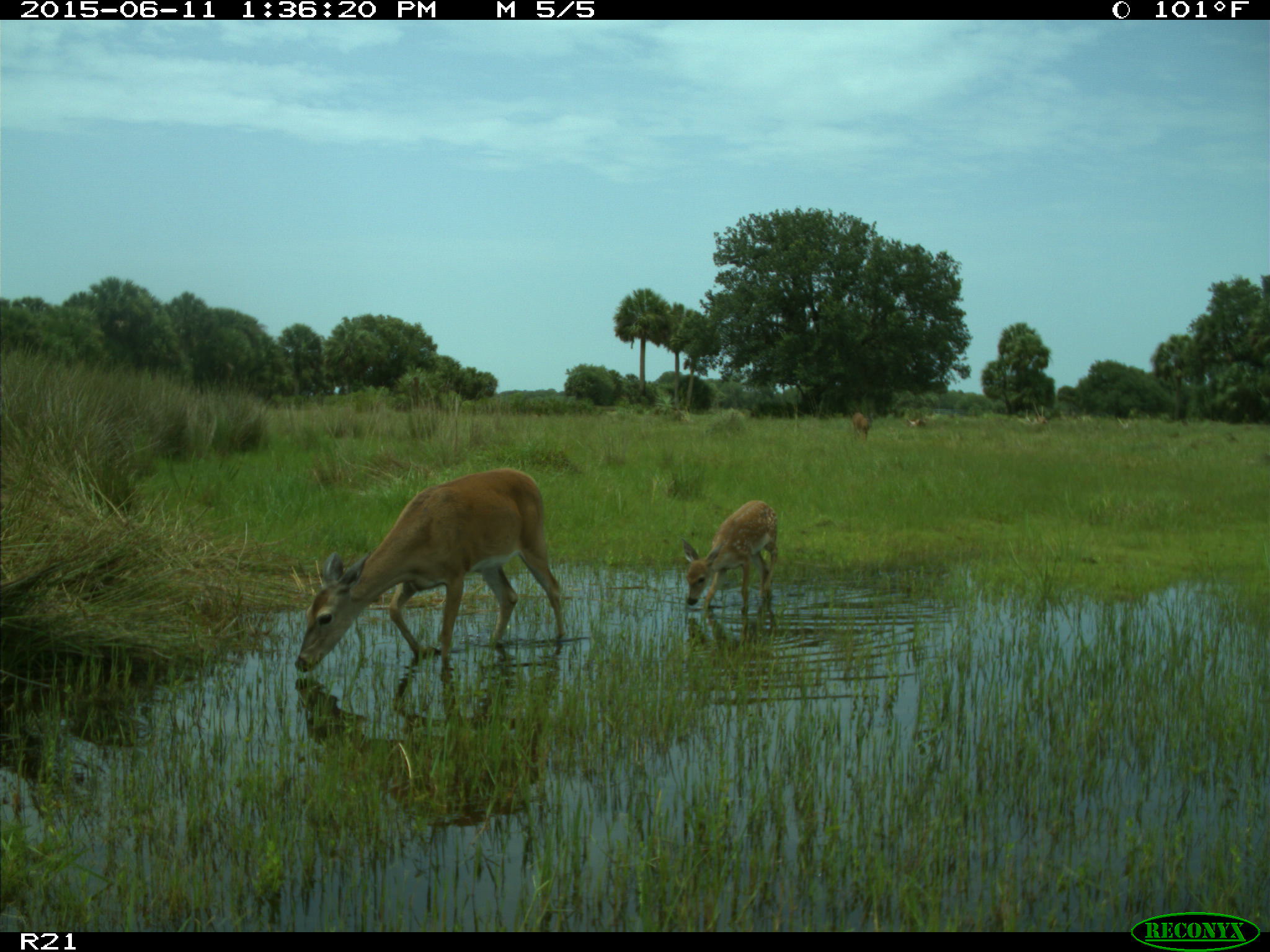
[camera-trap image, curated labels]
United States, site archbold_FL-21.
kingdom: Animalia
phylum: Chordata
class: Mammalia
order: Artiodactyla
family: Cervidae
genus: Odocoileus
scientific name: Odocoileus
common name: deer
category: unidentified deer